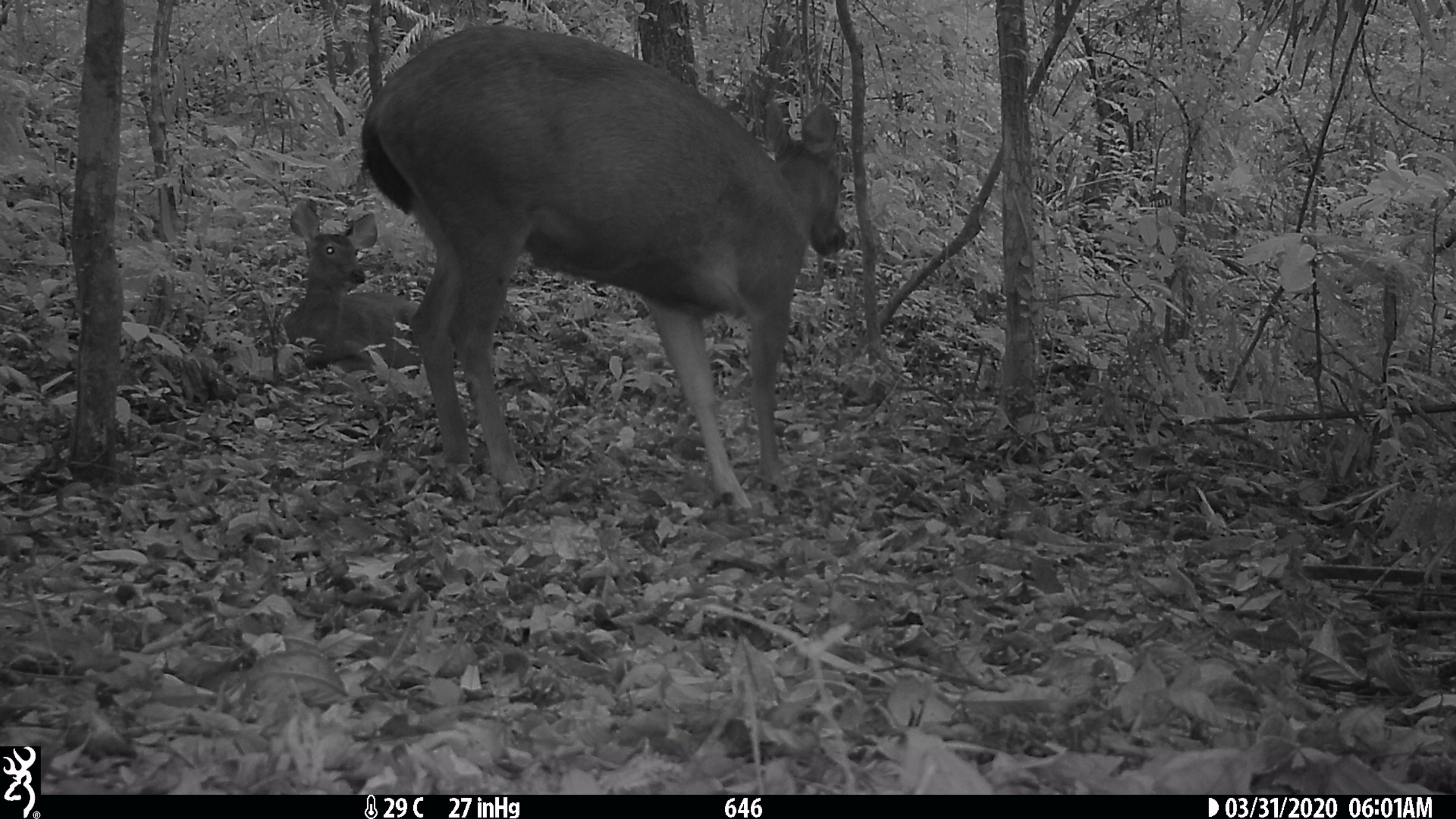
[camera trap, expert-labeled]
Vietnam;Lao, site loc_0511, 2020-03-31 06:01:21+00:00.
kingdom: Animalia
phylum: Chordata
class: Mammalia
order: Artiodactyla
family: Cervidae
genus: Rusa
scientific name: Rusa unicolor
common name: sambar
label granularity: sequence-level